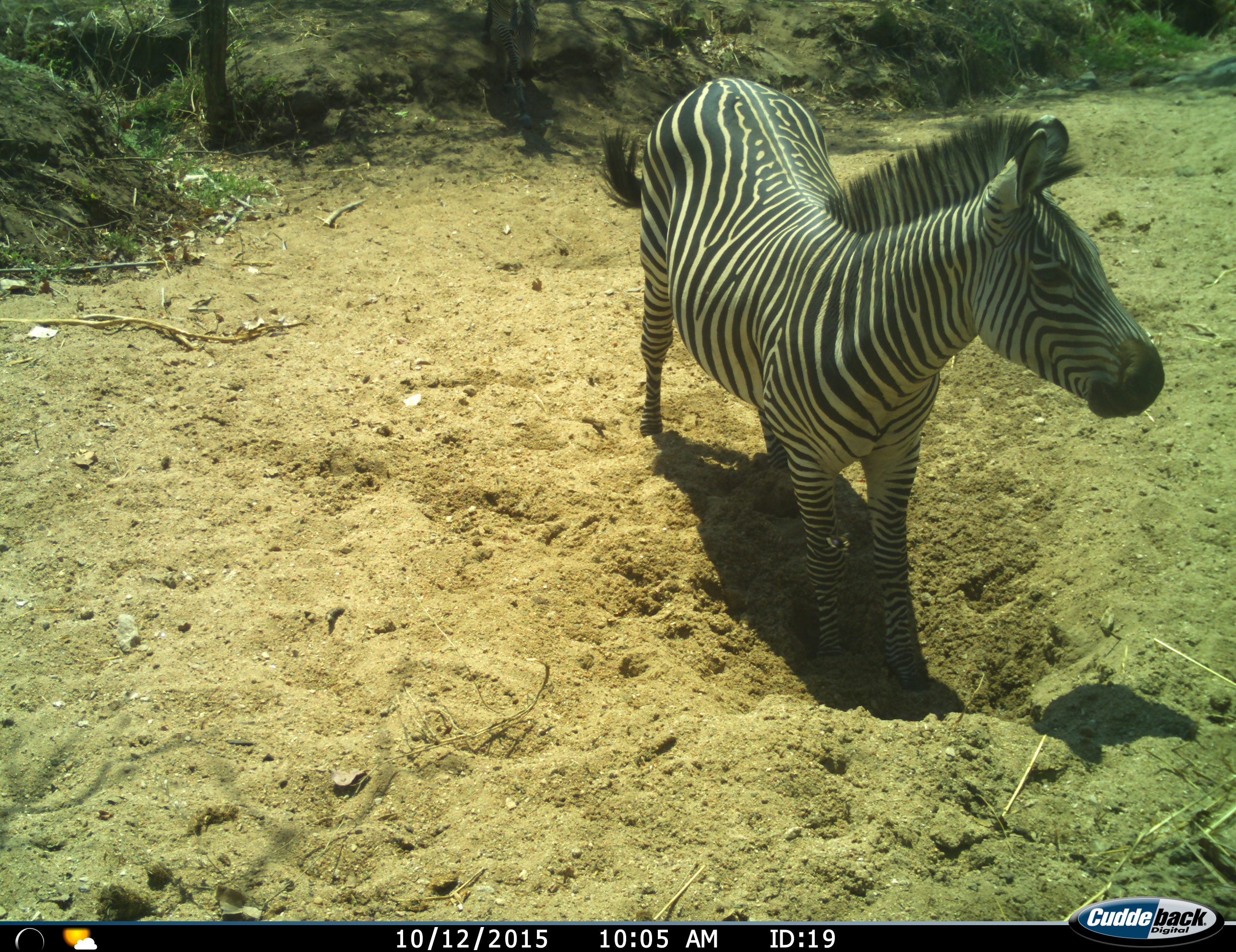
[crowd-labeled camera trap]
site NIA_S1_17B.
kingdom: Animalia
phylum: Chordata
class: Mammalia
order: Perissodactyla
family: Equidae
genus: Equus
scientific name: Equus quagga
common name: plains zebra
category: zebraplains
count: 1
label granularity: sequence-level